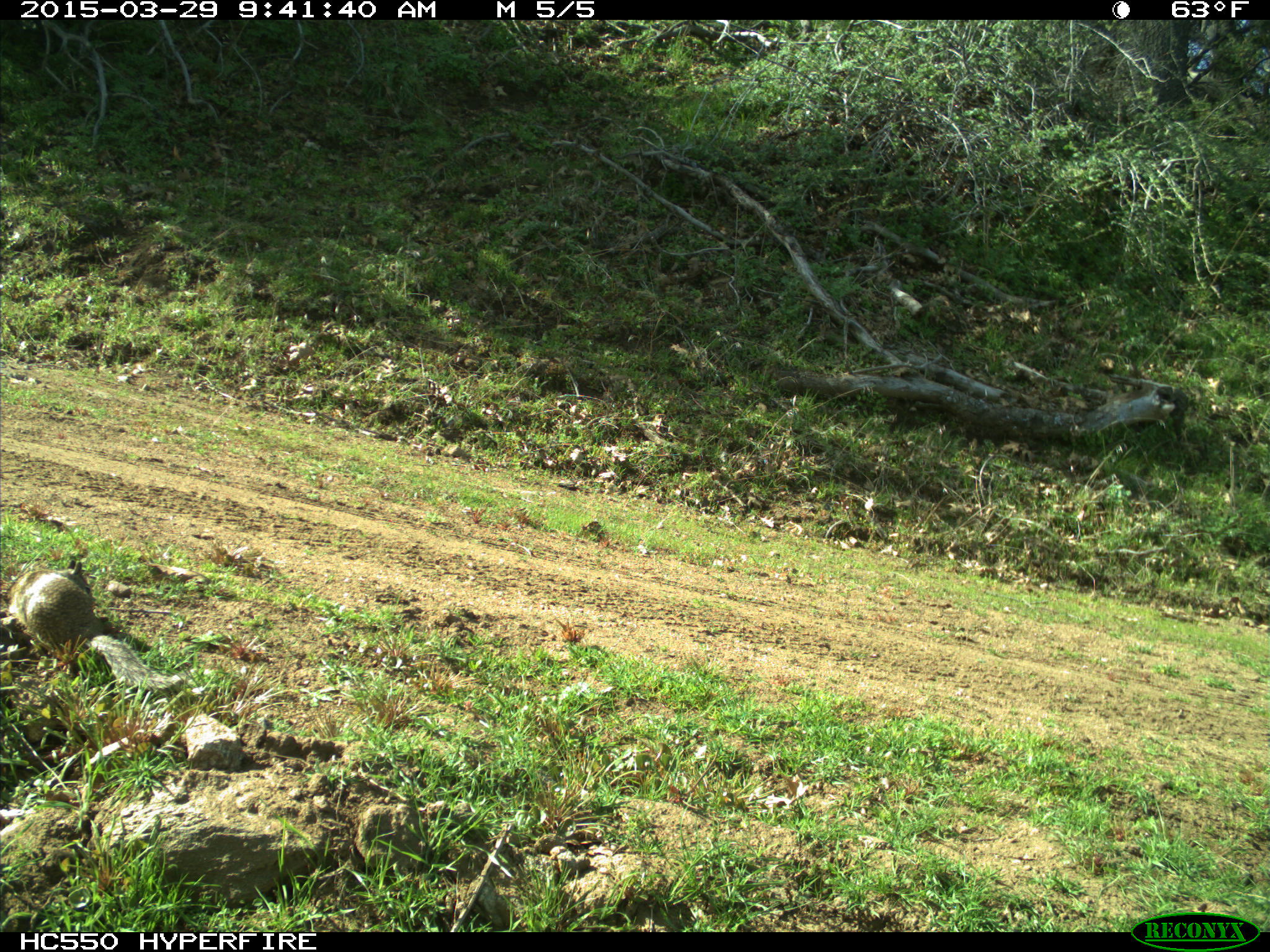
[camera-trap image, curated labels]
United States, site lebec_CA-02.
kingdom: Animalia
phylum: Chordata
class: Mammalia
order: Rodentia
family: Sciuridae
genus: Otospermophilus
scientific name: Otospermophilus beecheyi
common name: california ground squirrel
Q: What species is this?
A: Otospermophilus beecheyi (california ground squirrel).